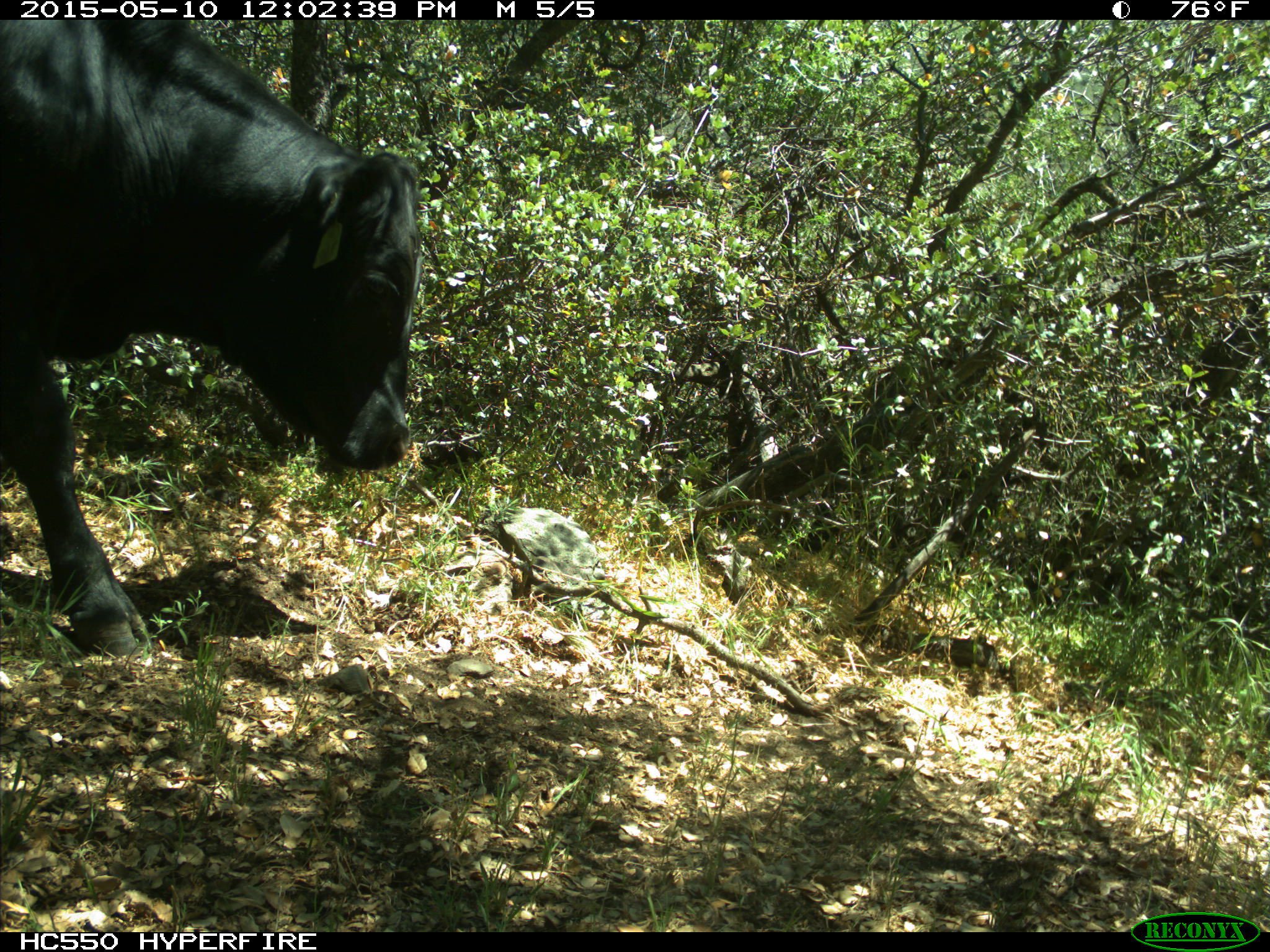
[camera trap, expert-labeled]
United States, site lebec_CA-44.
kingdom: Animalia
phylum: Chordata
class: Mammalia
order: Artiodactyla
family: Bovidae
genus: Bos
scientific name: Bos taurus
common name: domestic cow